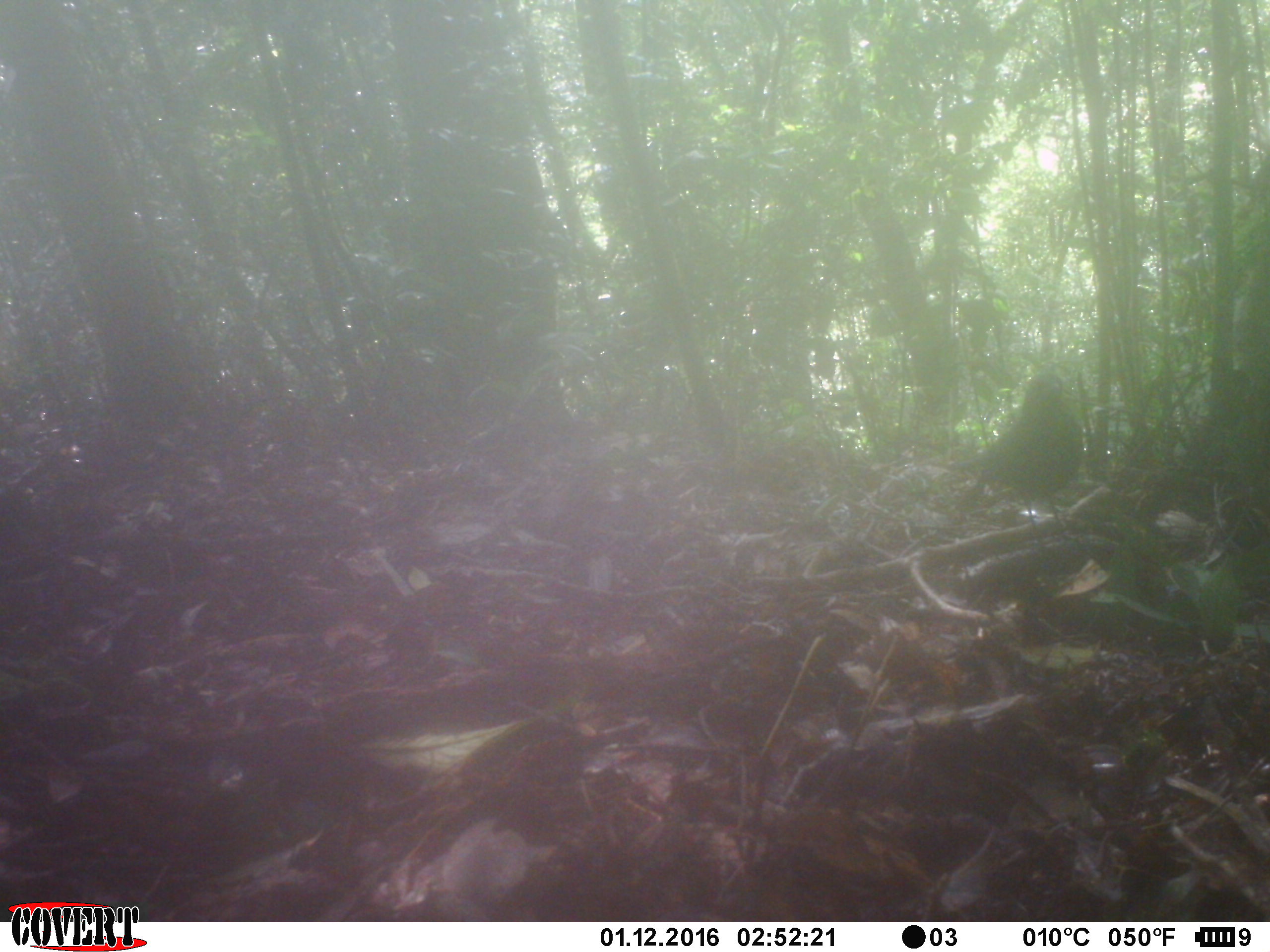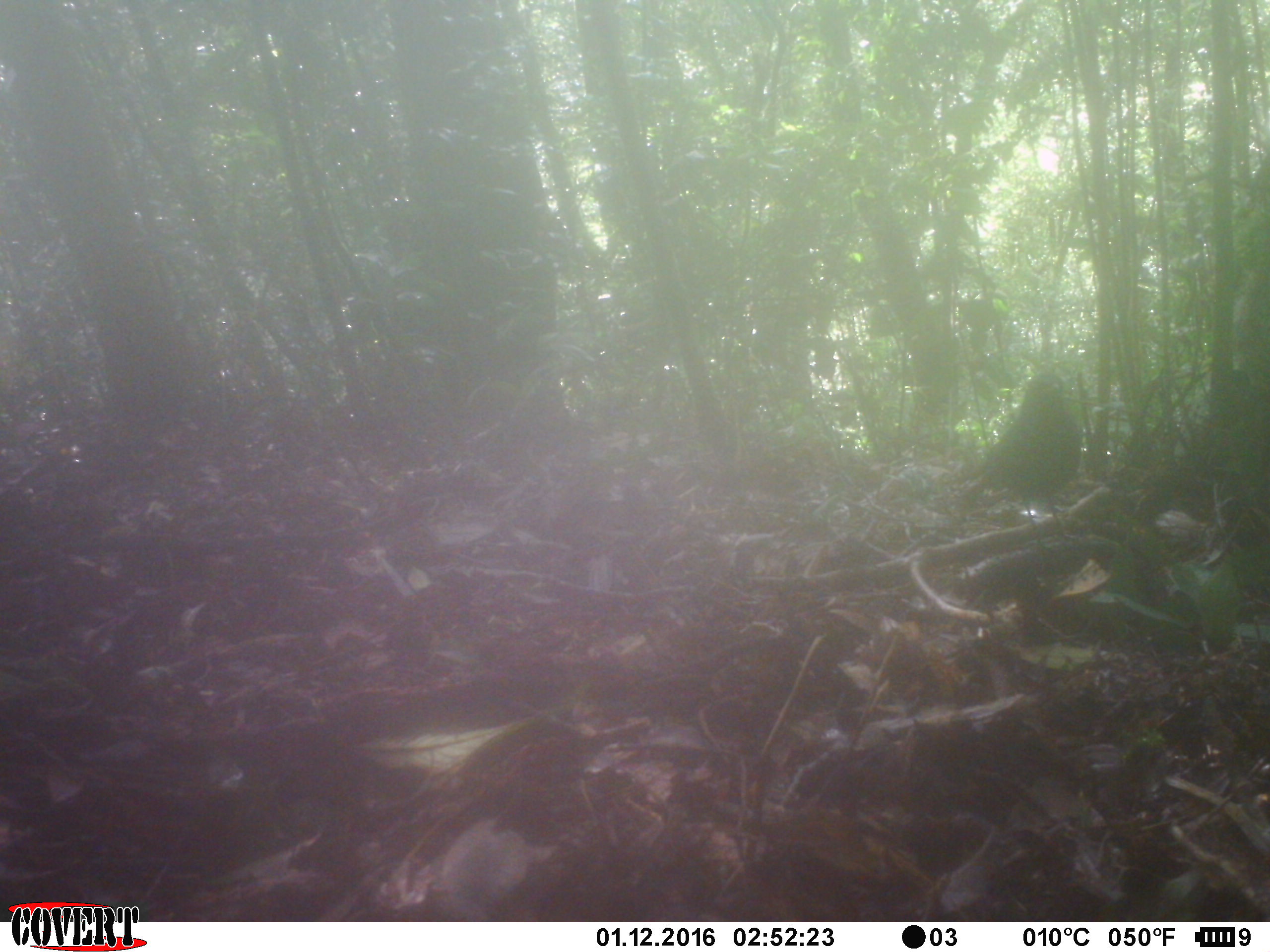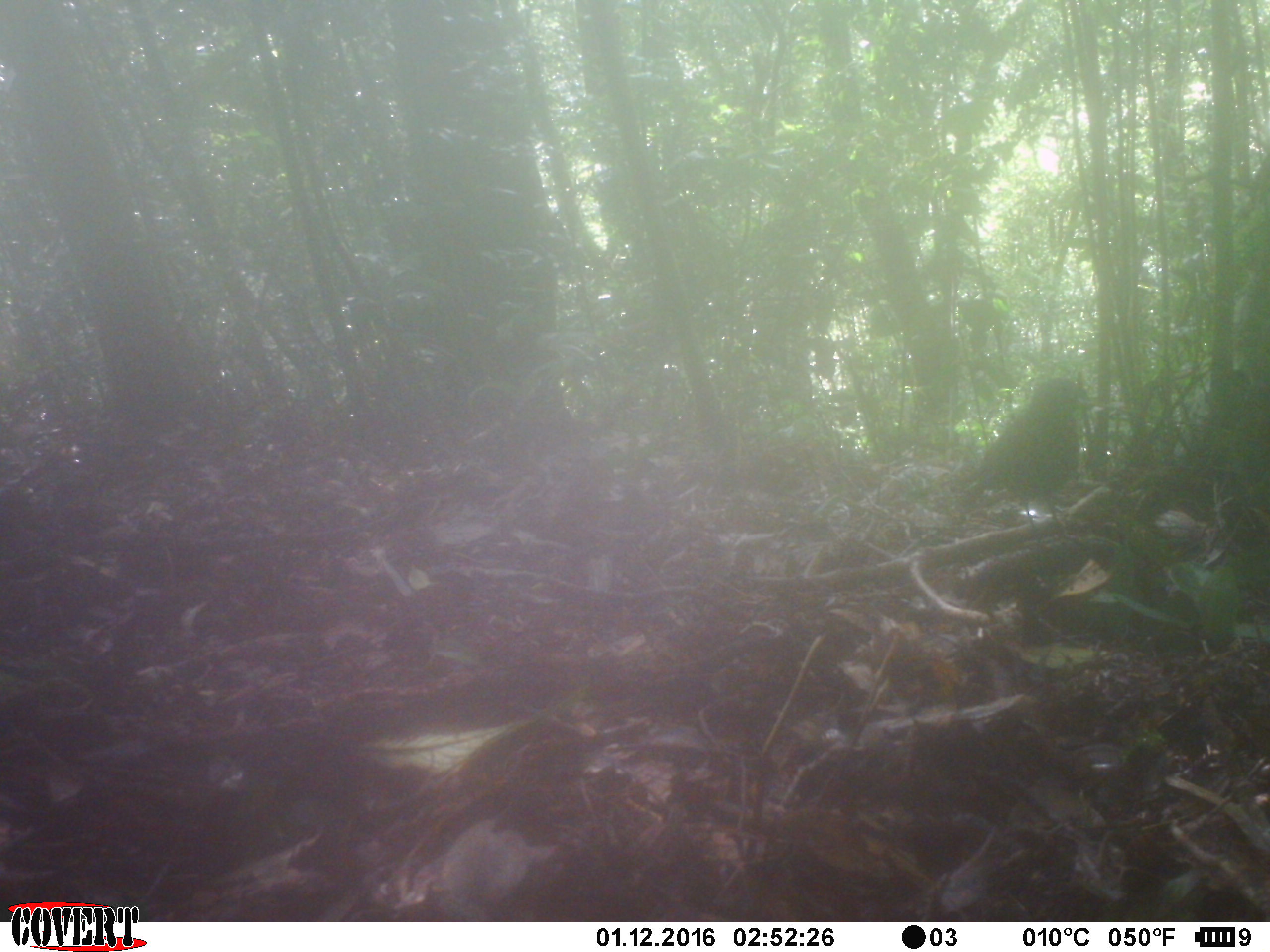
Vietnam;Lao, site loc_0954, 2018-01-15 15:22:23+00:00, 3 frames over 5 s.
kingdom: Animalia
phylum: Chordata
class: Aves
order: Passeriformes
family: Muscicapidae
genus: Myophonus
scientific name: Myophonus caeruleus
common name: blue whistling thrush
Blue whistling thrush (Myophonus caeruleus). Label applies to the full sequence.